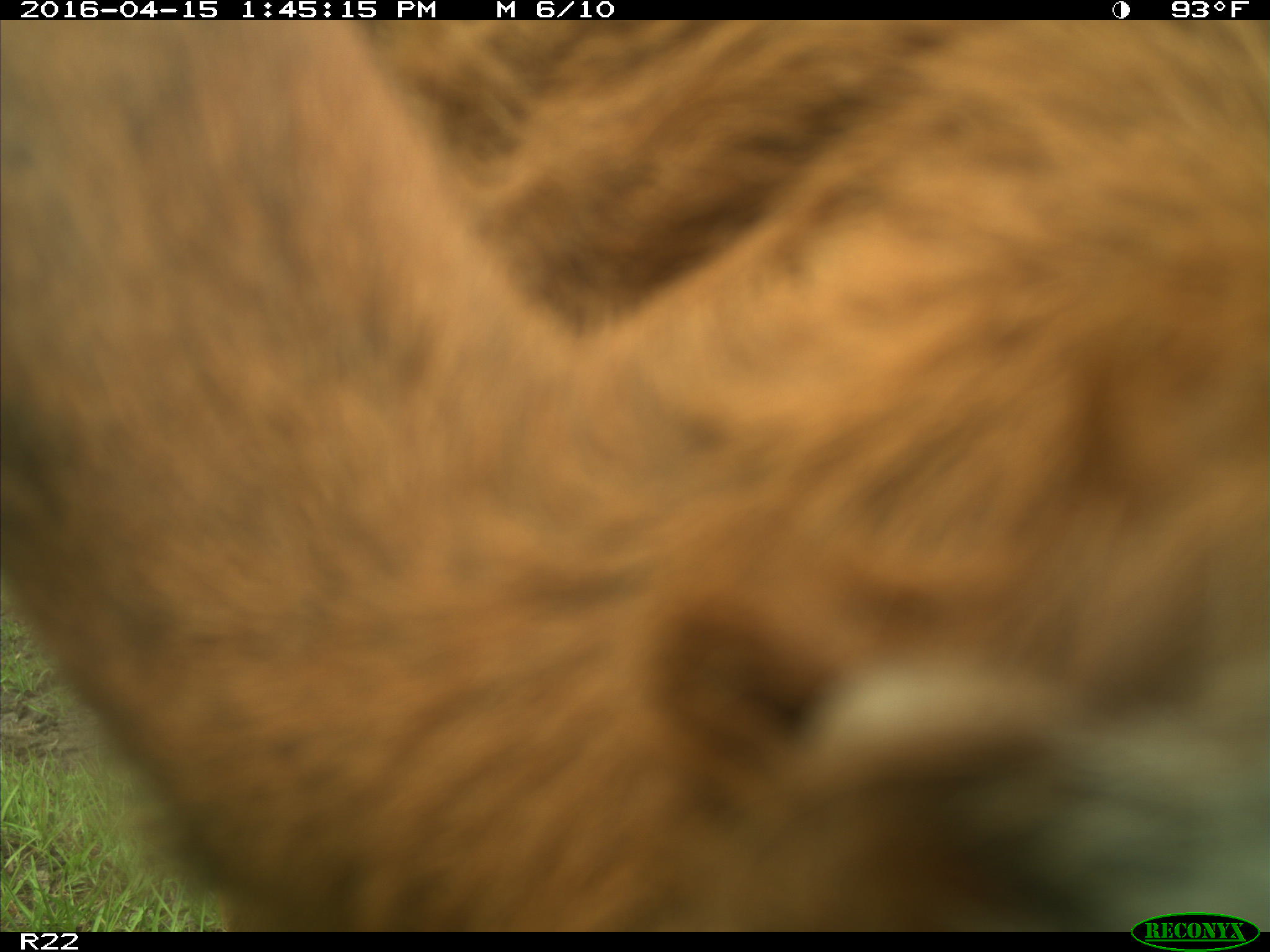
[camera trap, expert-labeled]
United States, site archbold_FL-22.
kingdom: Animalia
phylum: Chordata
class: Mammalia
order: Artiodactyla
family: Bovidae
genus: Bos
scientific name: Bos taurus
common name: domestic cow